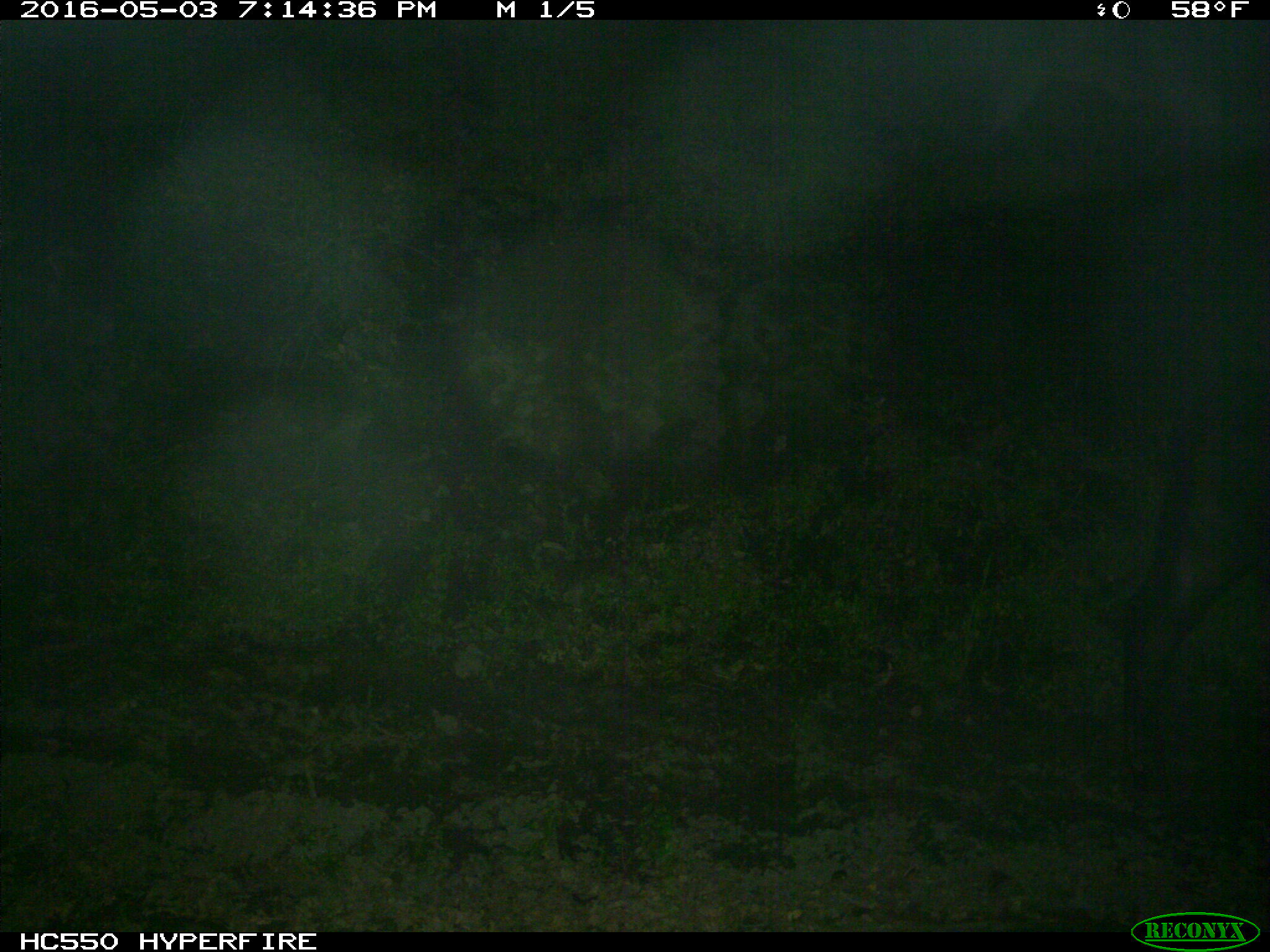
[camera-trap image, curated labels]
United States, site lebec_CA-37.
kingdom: Animalia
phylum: Chordata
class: Mammalia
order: Artiodactyla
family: Bovidae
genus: Bos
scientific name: Bos taurus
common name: domestic cow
Bos taurus (domestic cow).